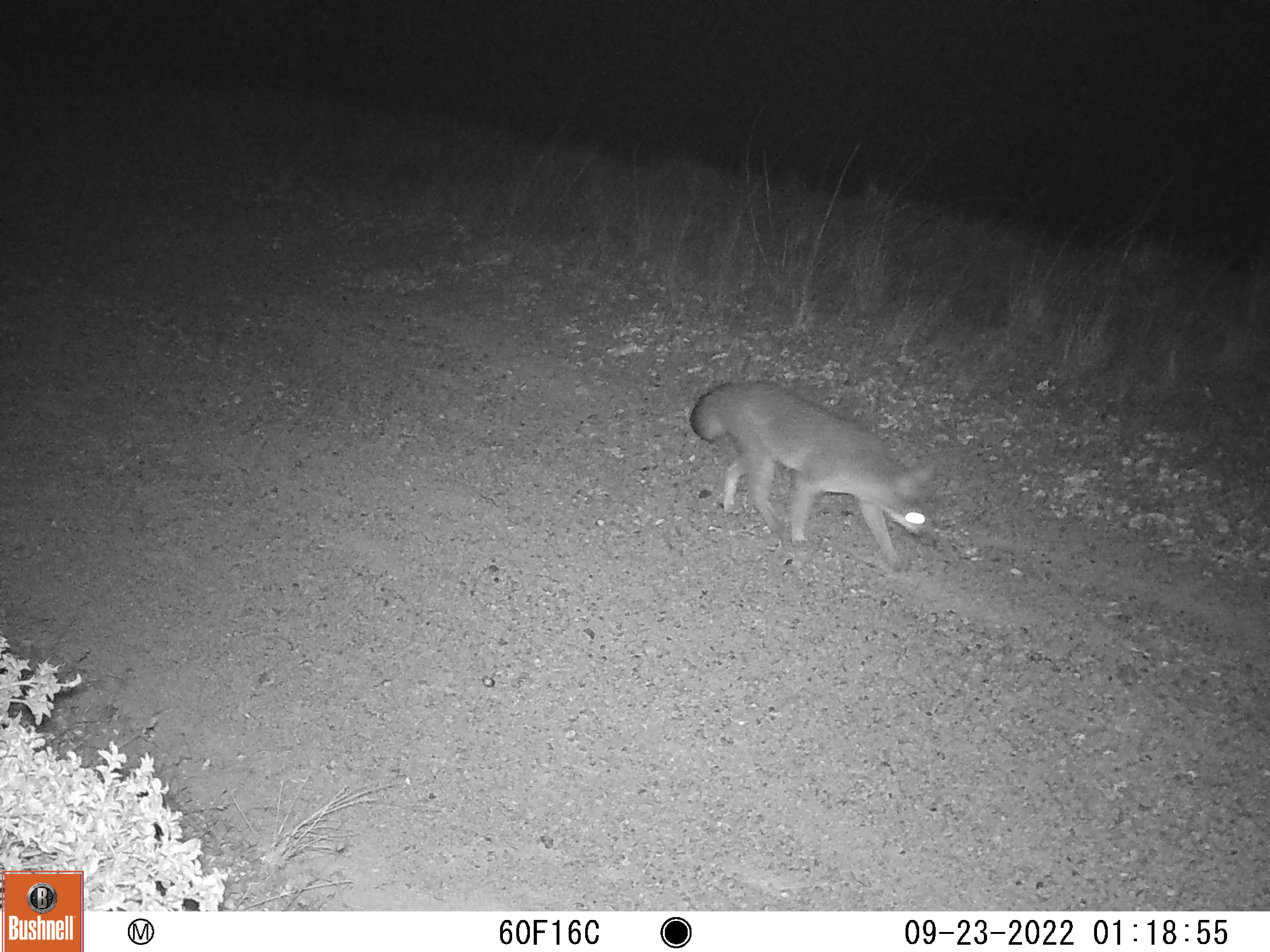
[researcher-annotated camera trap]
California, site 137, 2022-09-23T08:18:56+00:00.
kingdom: Animalia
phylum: Chordata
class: Mammalia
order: Carnivora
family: Canidae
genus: Urocyon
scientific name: Urocyon cinereoargenteus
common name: gray fox